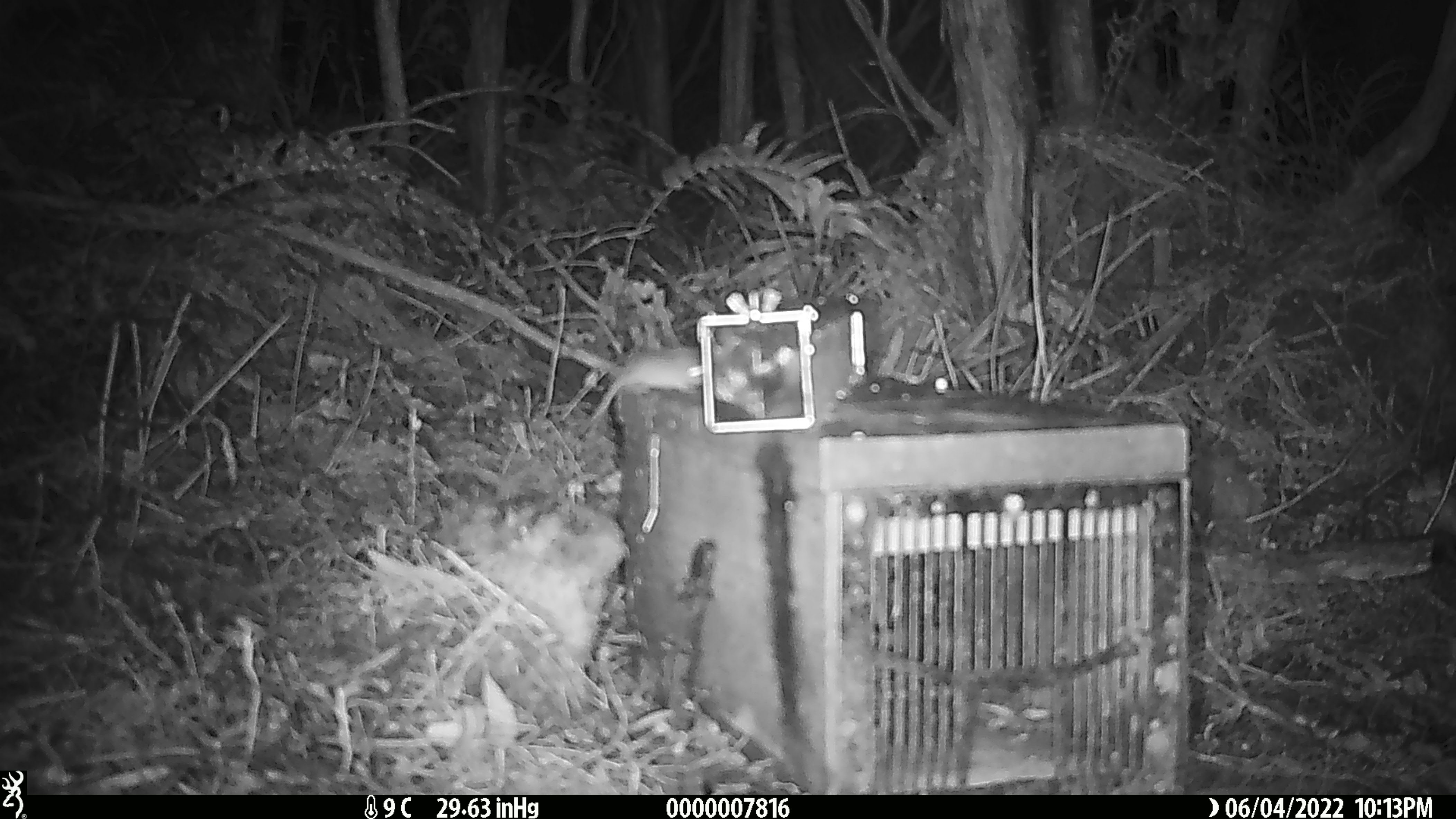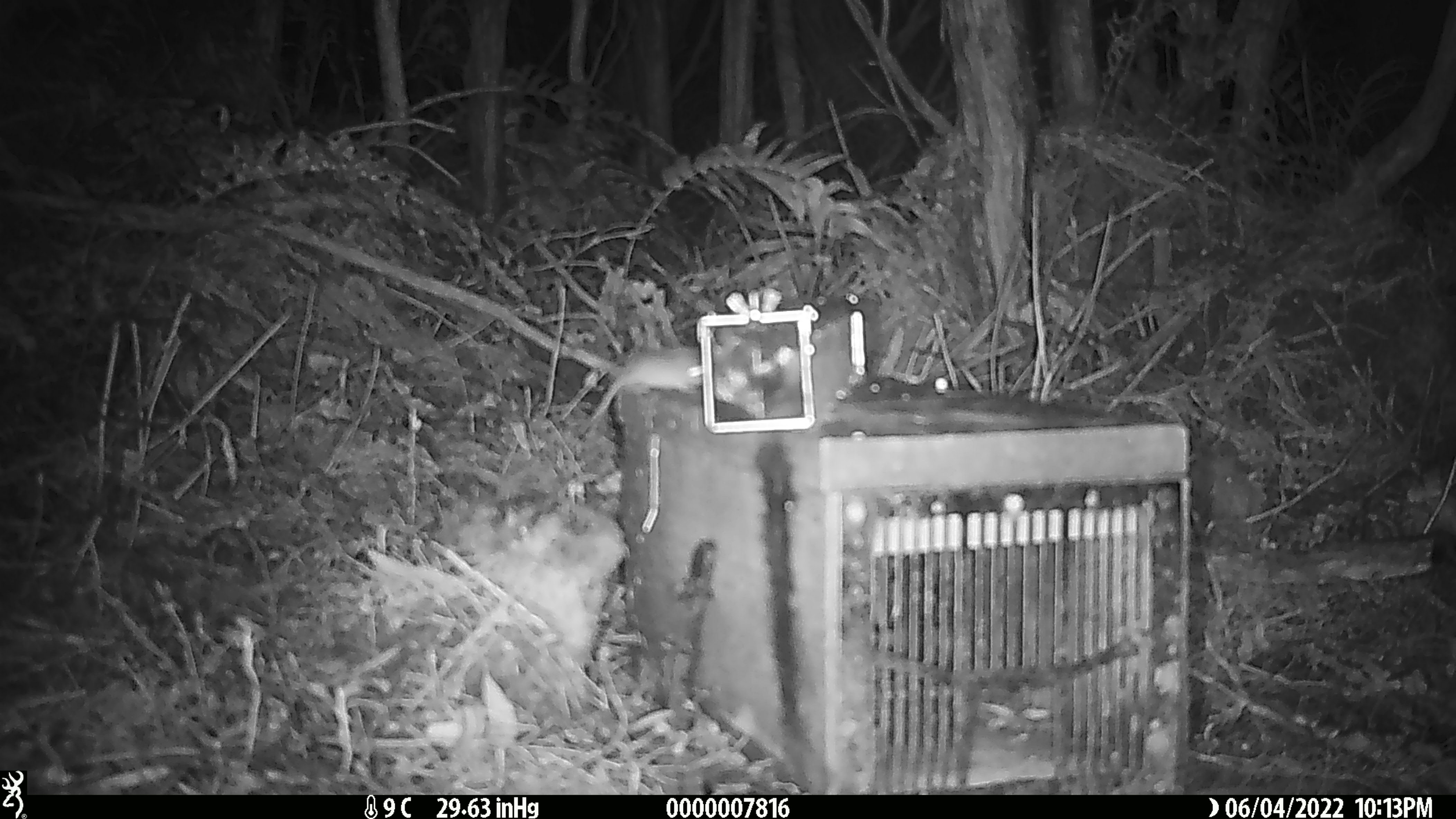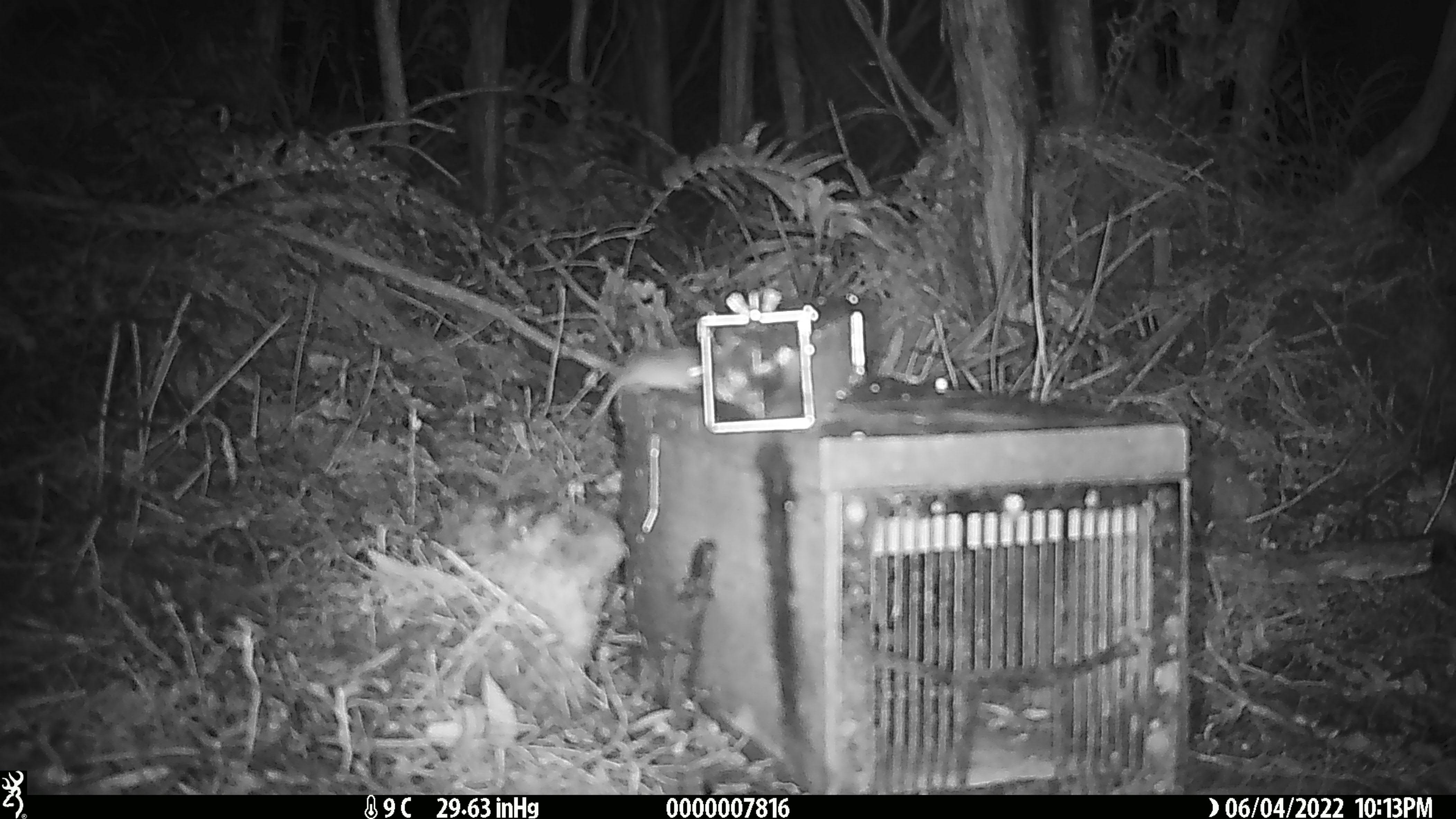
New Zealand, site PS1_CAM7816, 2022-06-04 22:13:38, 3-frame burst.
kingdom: Animalia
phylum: Chordata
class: Mammalia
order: Rodentia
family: Muridae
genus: Mus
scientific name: Mus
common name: mouse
Mouse (Mus).